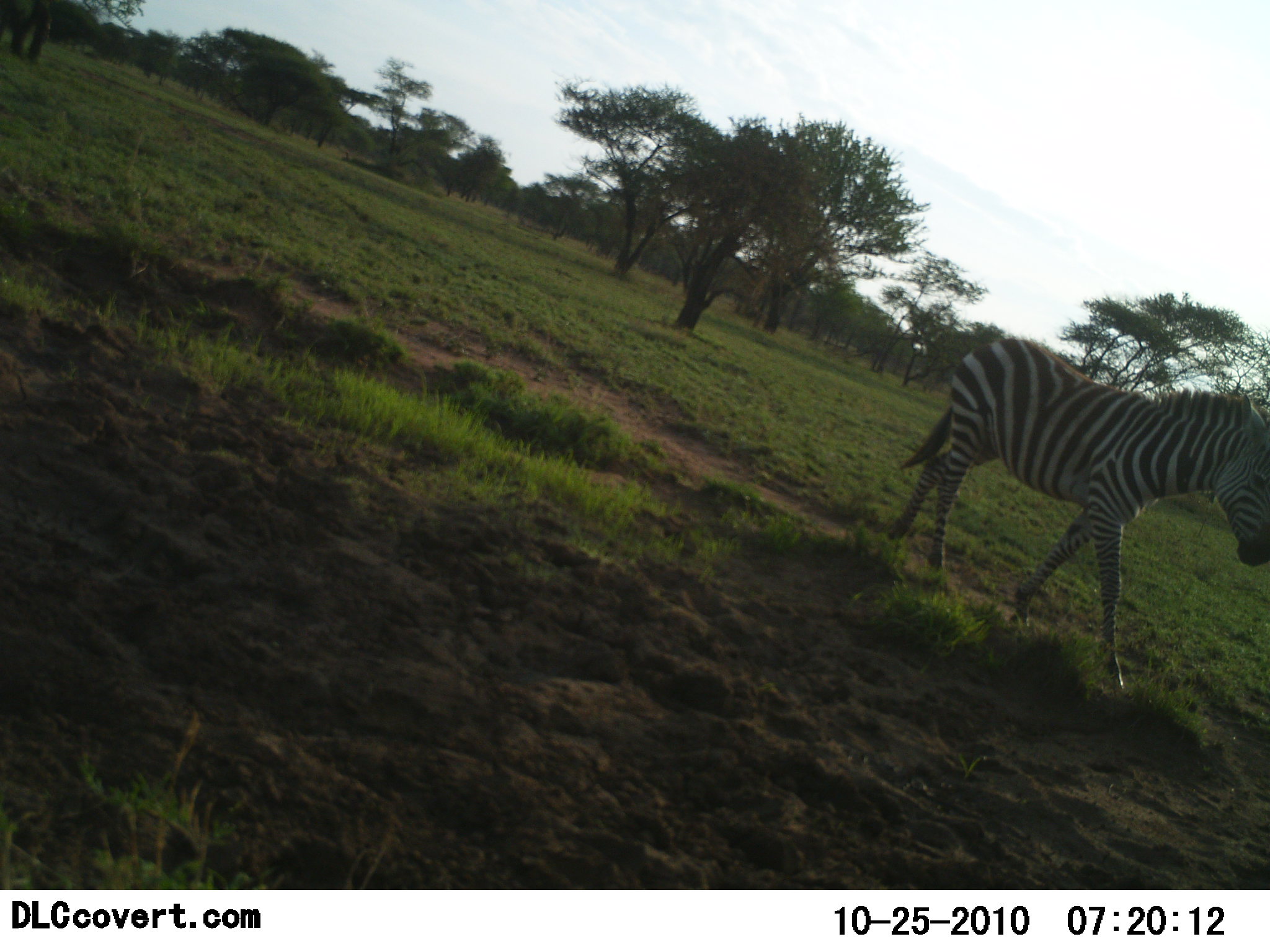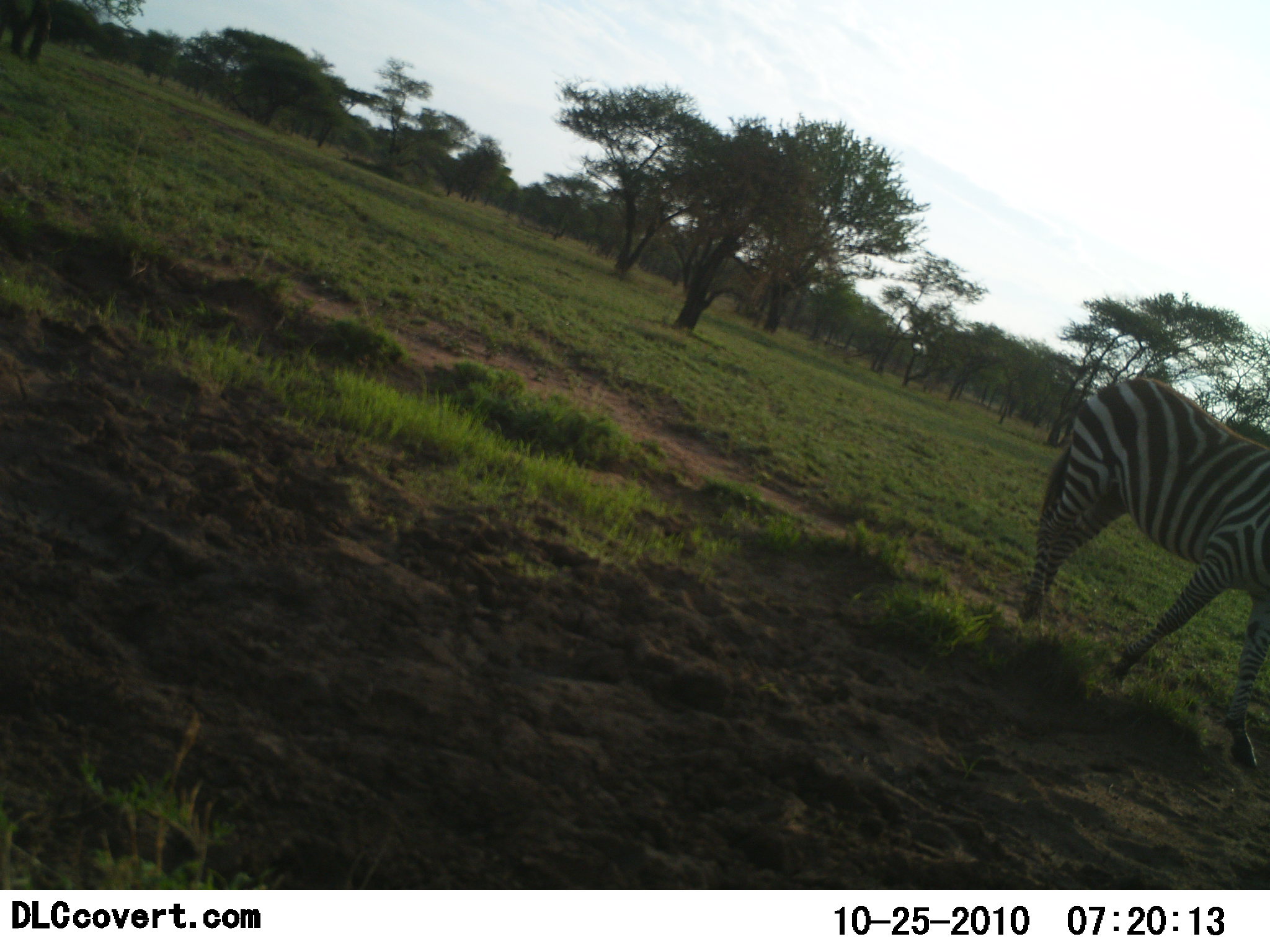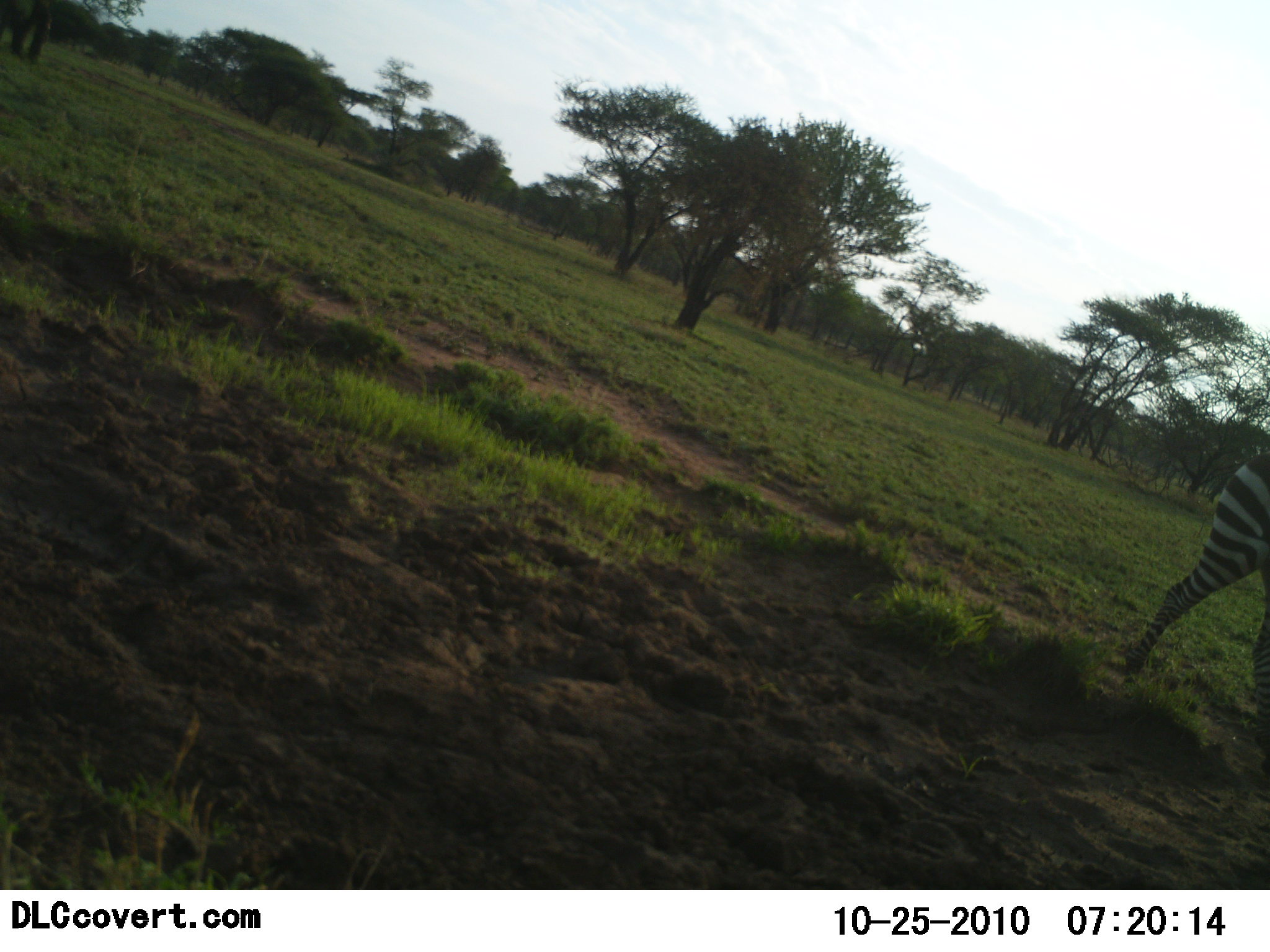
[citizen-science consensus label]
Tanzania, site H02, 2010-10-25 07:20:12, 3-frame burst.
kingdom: Animalia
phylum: Chordata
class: Mammalia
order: Perissodactyla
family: Equidae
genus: Equus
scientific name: Equus quagga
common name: plains zebra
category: zebra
Zebra (plains zebra) (Equus quagga), count 1. Behavior (volunteer vote fractions): standing 15%, resting 0%, moving 92%, interacting 0%. Young present (vote fraction): 0%. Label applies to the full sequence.